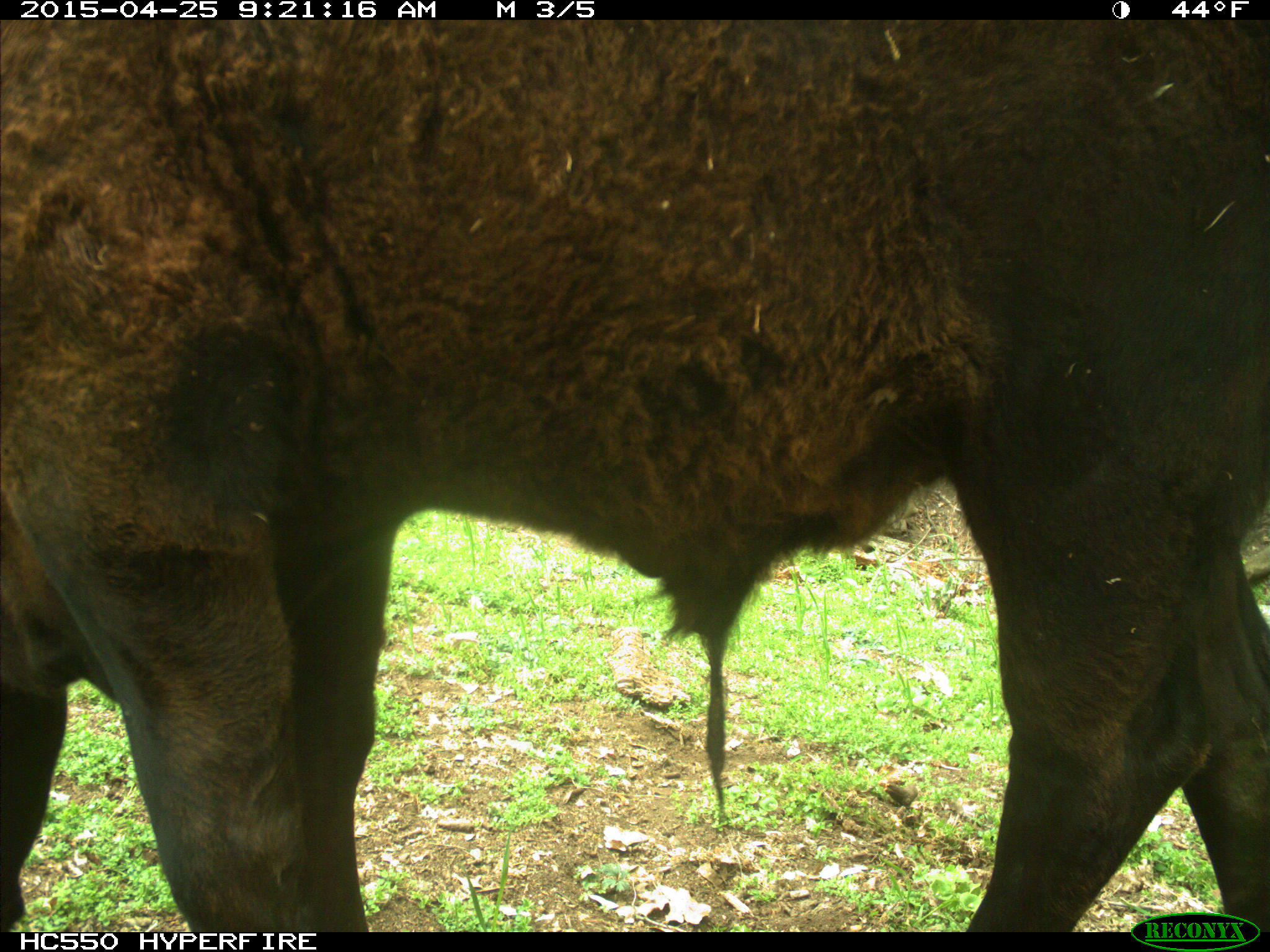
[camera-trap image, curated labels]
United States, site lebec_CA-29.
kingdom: Animalia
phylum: Chordata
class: Mammalia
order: Artiodactyla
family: Bovidae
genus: Bos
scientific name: Bos taurus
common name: domestic cow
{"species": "Bos taurus (domestic cow)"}